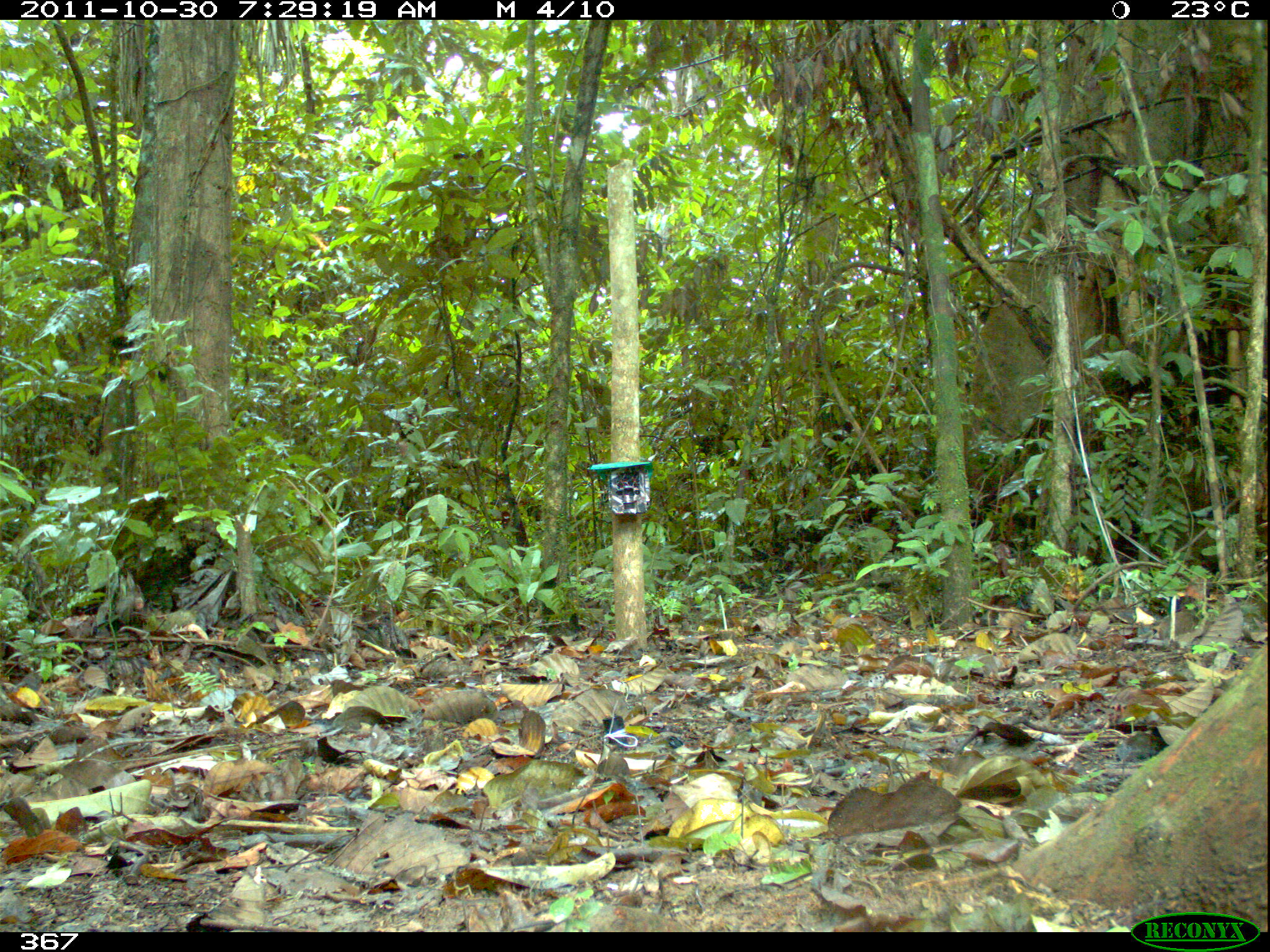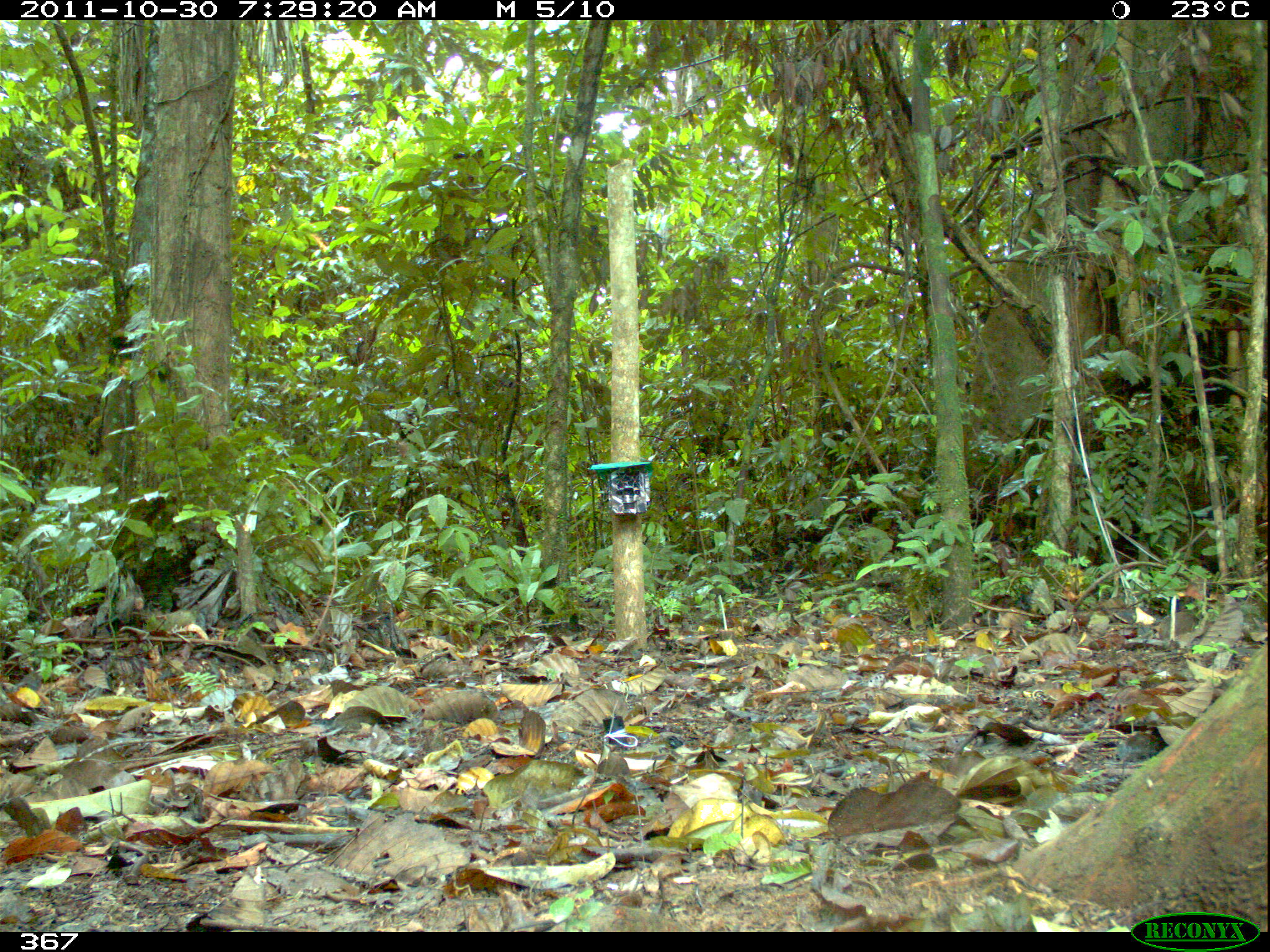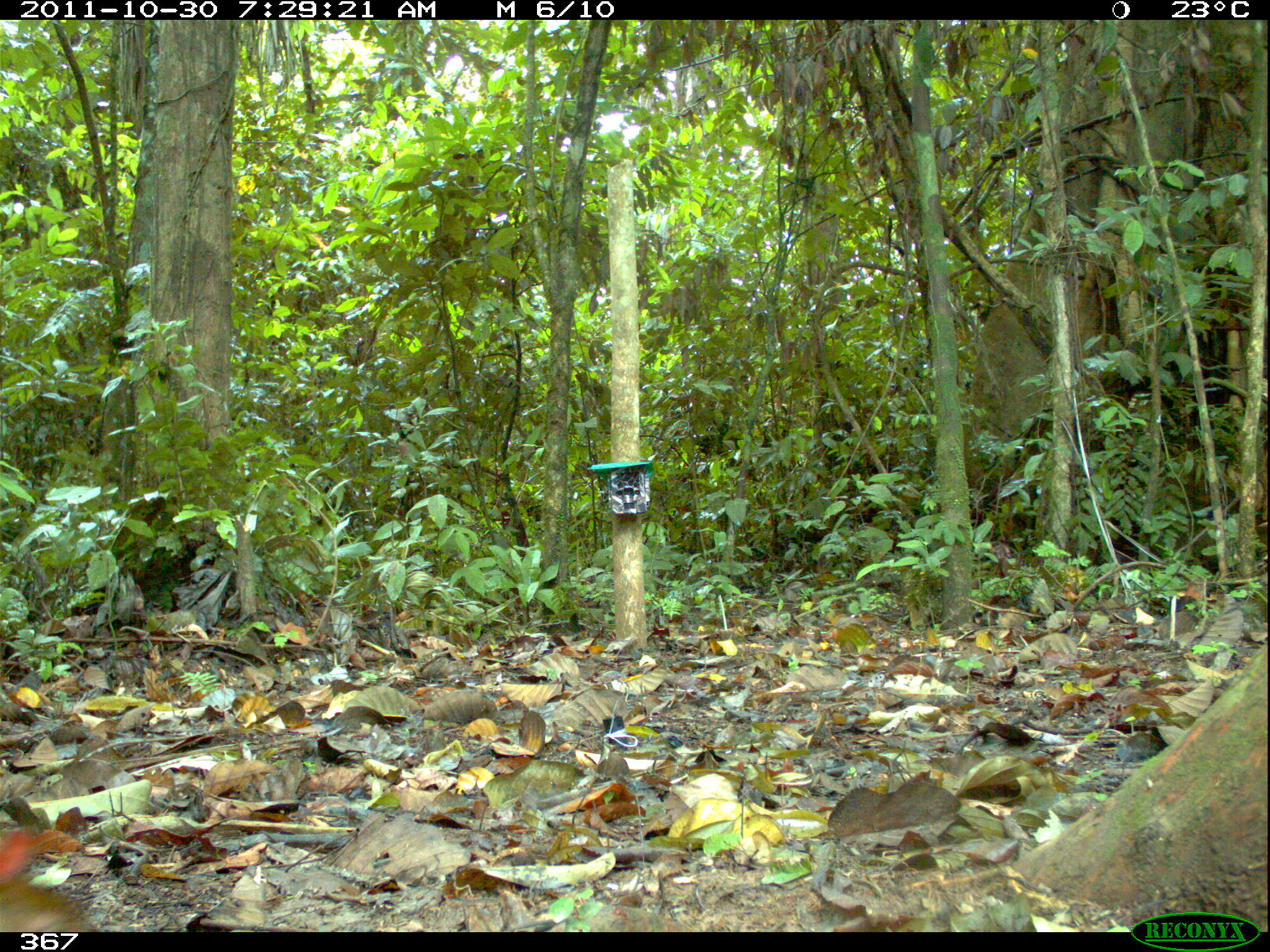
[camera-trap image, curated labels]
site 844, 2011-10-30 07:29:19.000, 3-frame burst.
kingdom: Animalia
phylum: Chordata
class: Mammalia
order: Rodentia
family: Dasyproctidae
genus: Dasyprocta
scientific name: Dasyprocta punctata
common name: central american agouti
Dasyprocta punctata (central american agouti).